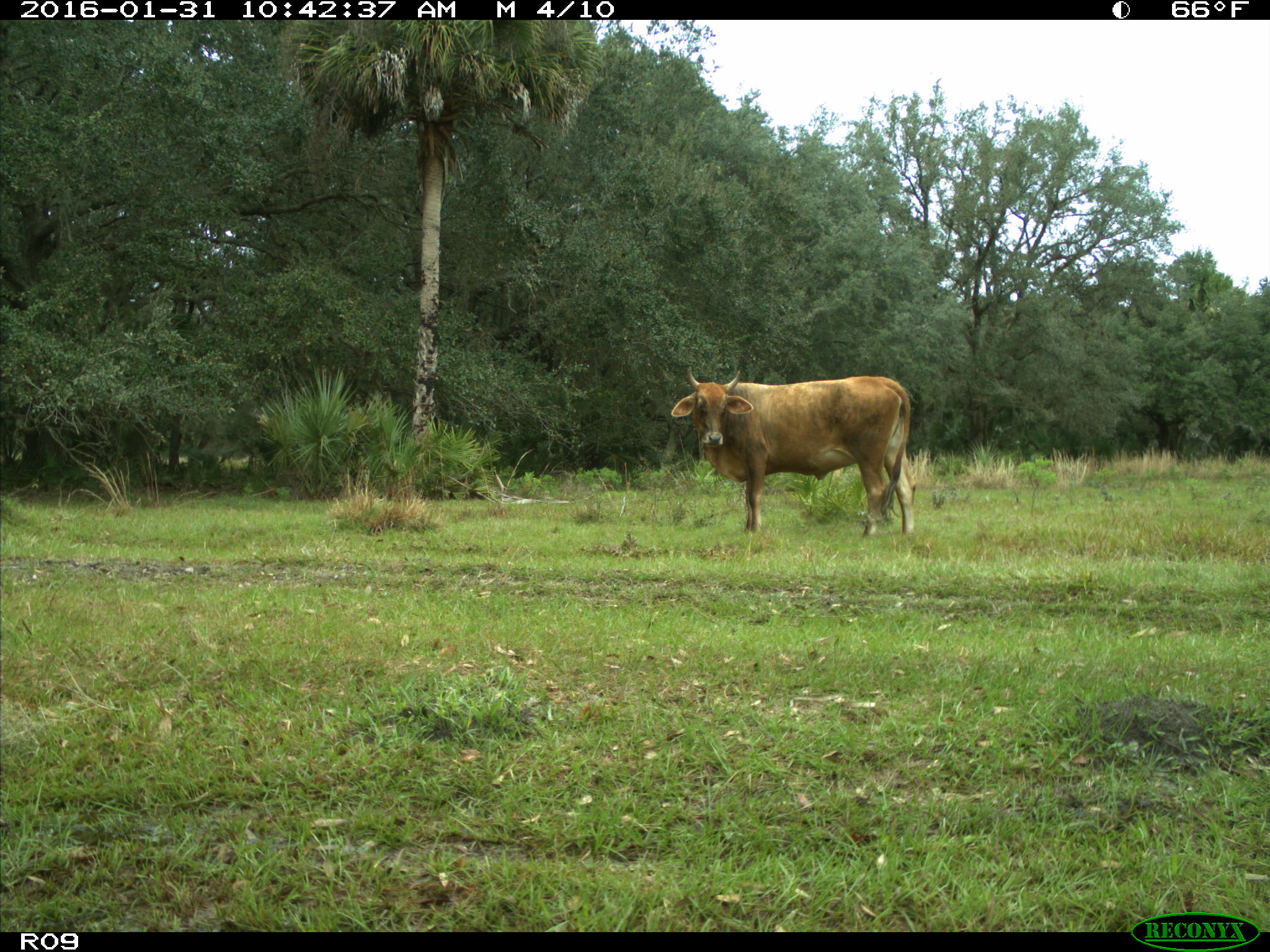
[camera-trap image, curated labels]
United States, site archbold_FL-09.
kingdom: Animalia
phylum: Chordata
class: Mammalia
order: Artiodactyla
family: Bovidae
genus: Bos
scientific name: Bos taurus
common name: domestic cow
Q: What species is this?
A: Bos taurus (domestic cow).